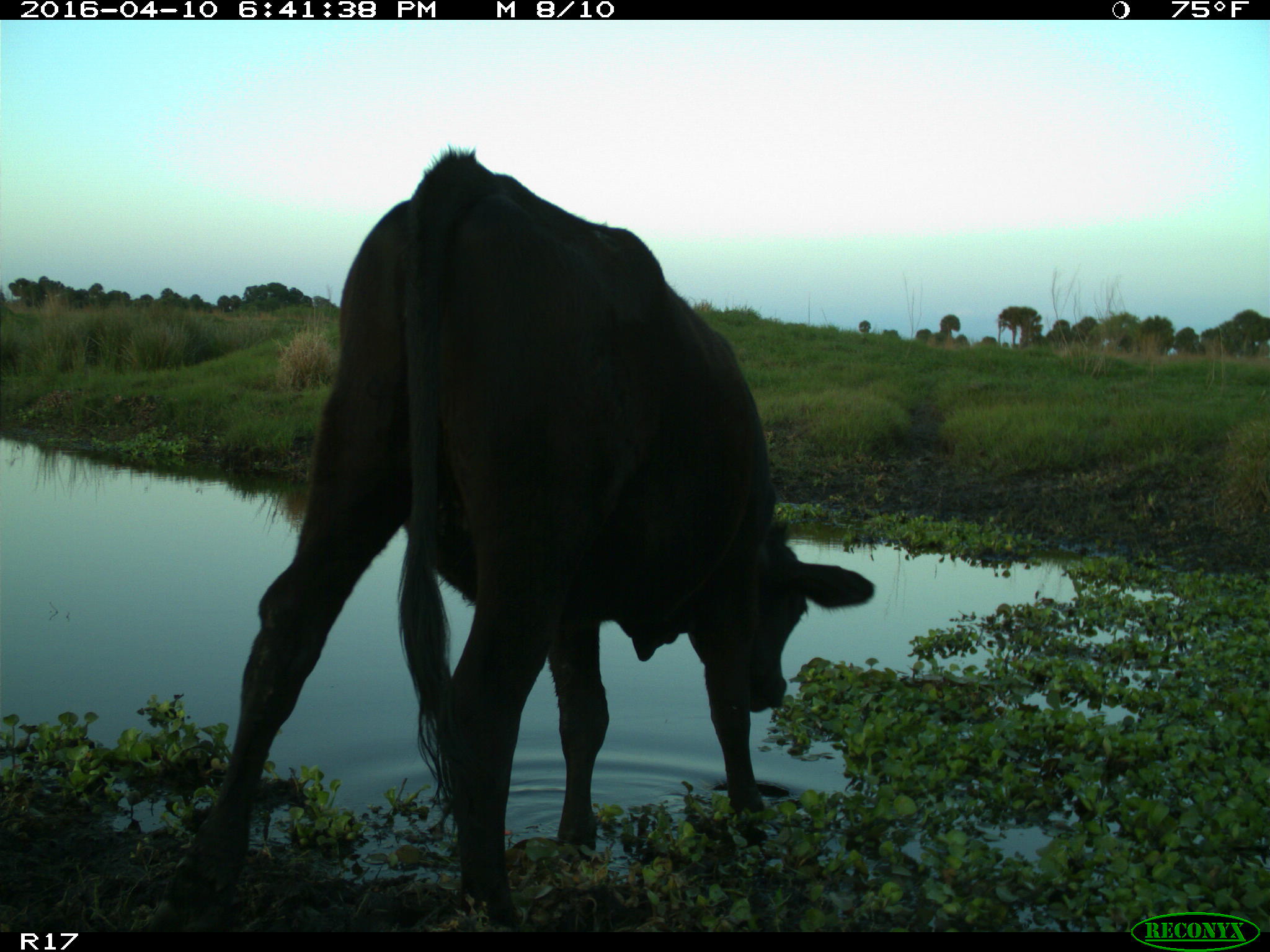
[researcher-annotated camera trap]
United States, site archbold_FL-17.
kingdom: Animalia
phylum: Chordata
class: Mammalia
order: Artiodactyla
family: Bovidae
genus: Bos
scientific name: Bos taurus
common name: domestic cow